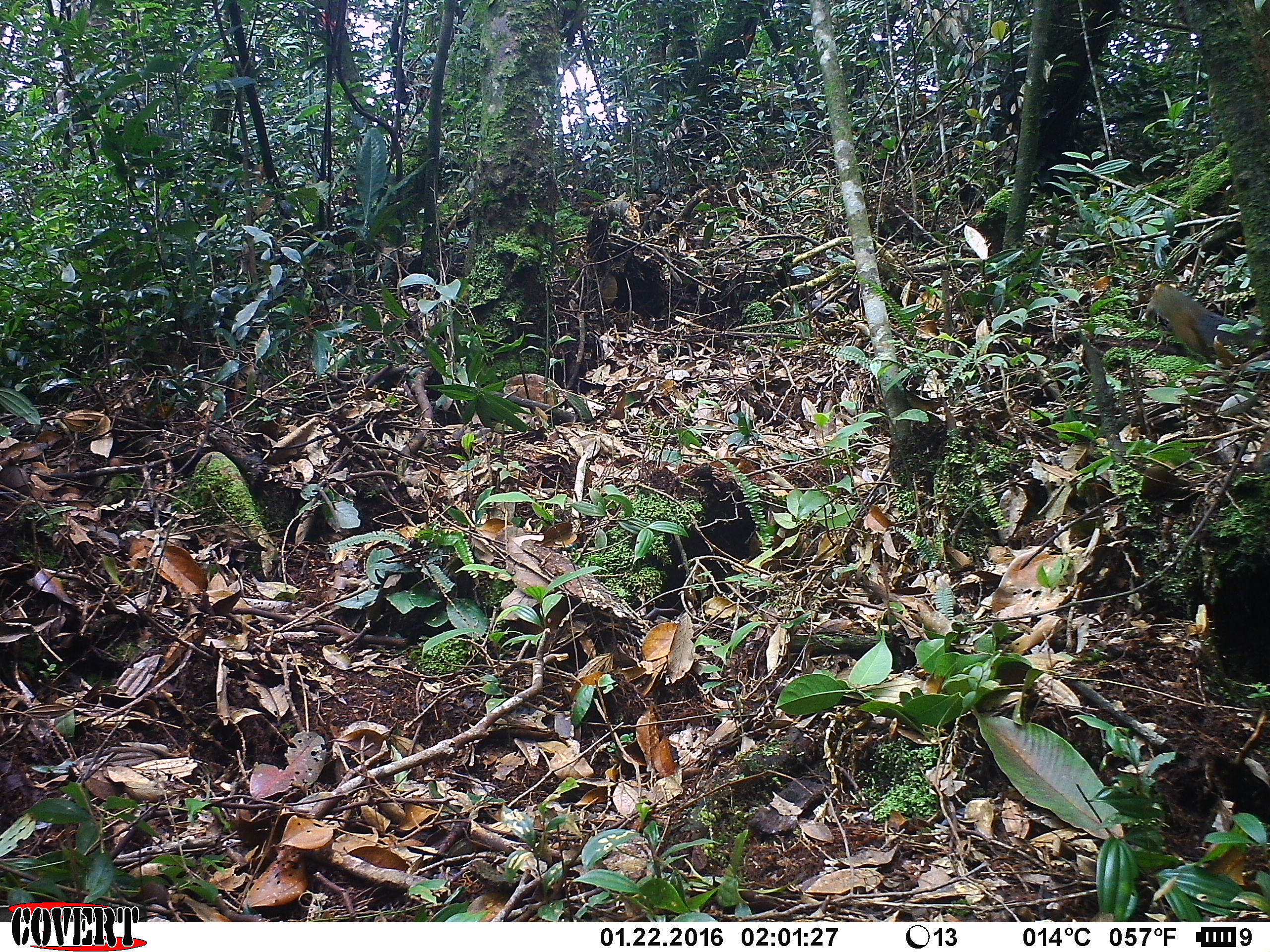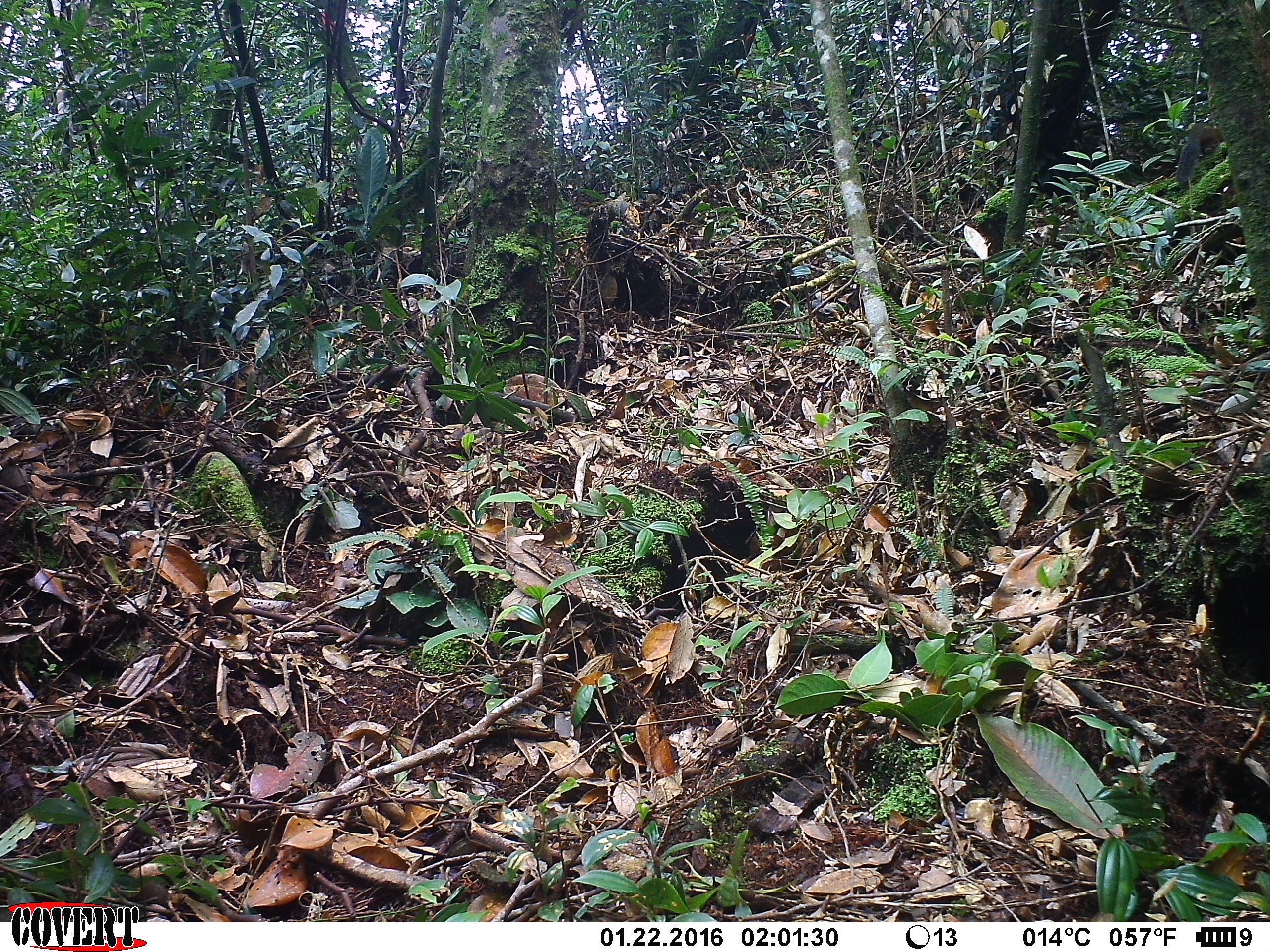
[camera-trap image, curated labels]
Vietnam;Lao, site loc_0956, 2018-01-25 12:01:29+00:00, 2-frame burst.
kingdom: Animalia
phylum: Chordata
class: Mammalia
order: Rodentia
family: Sciuridae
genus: Dremomys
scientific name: Dremomys rufigenis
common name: red-cheeked squirrel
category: red cheeked squirrel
Red cheeked squirrel (red-cheeked squirrel) (Dremomys rufigenis). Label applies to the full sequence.